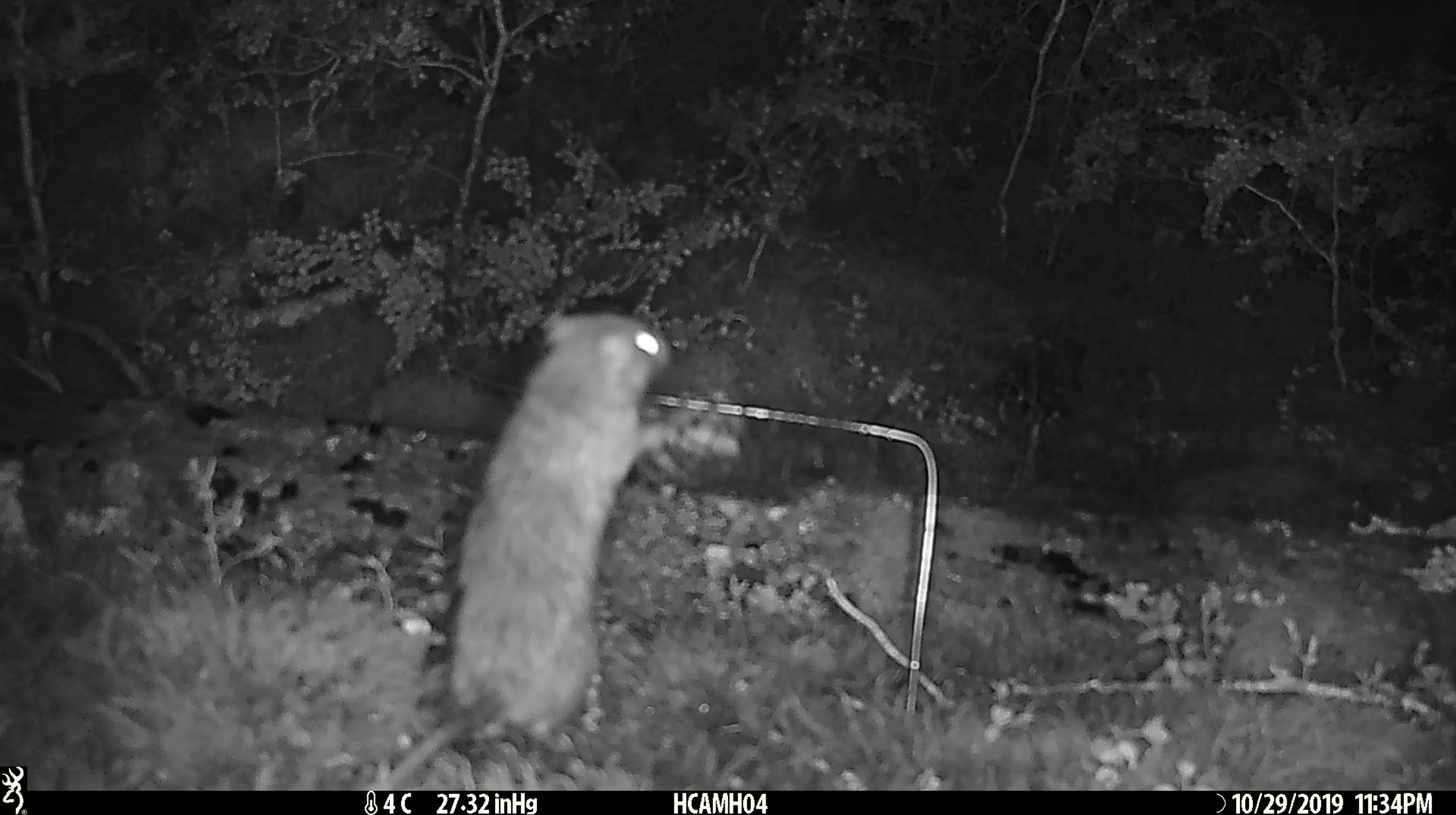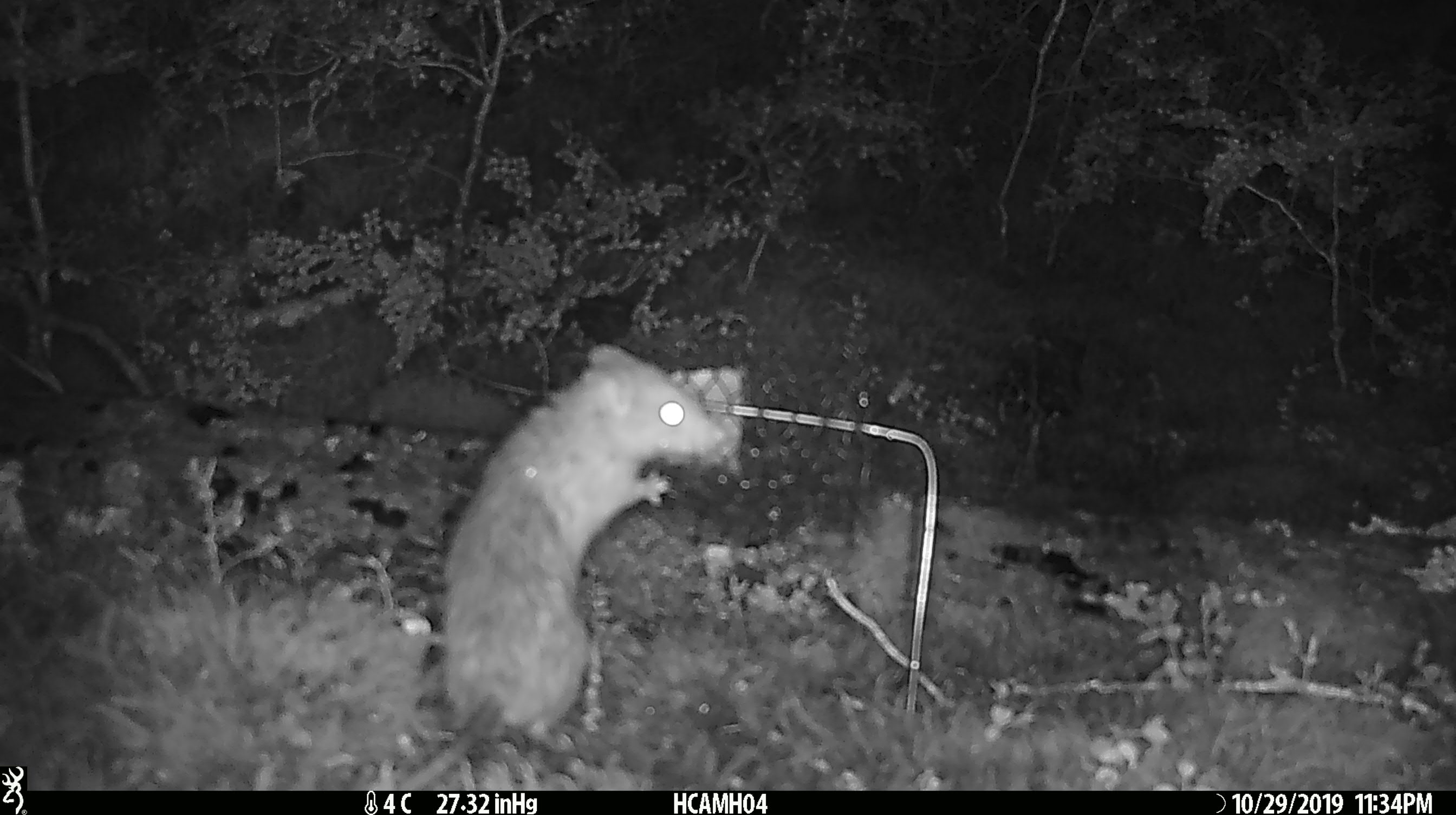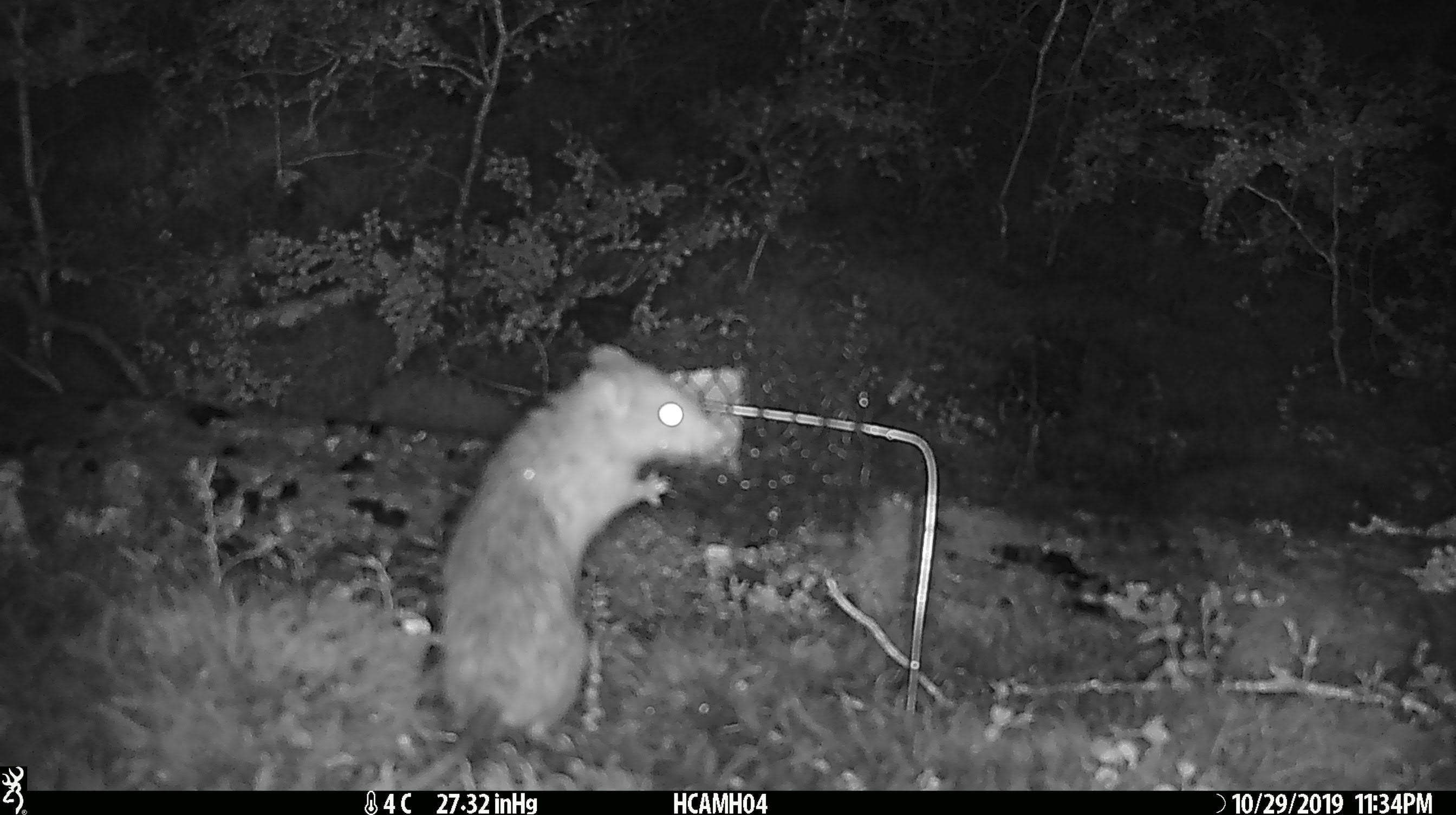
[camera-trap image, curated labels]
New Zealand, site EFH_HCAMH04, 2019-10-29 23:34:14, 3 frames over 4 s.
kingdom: Animalia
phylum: Chordata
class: Mammalia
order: Rodentia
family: Muridae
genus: Rattus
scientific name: Rattus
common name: rat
Rat (Rattus).